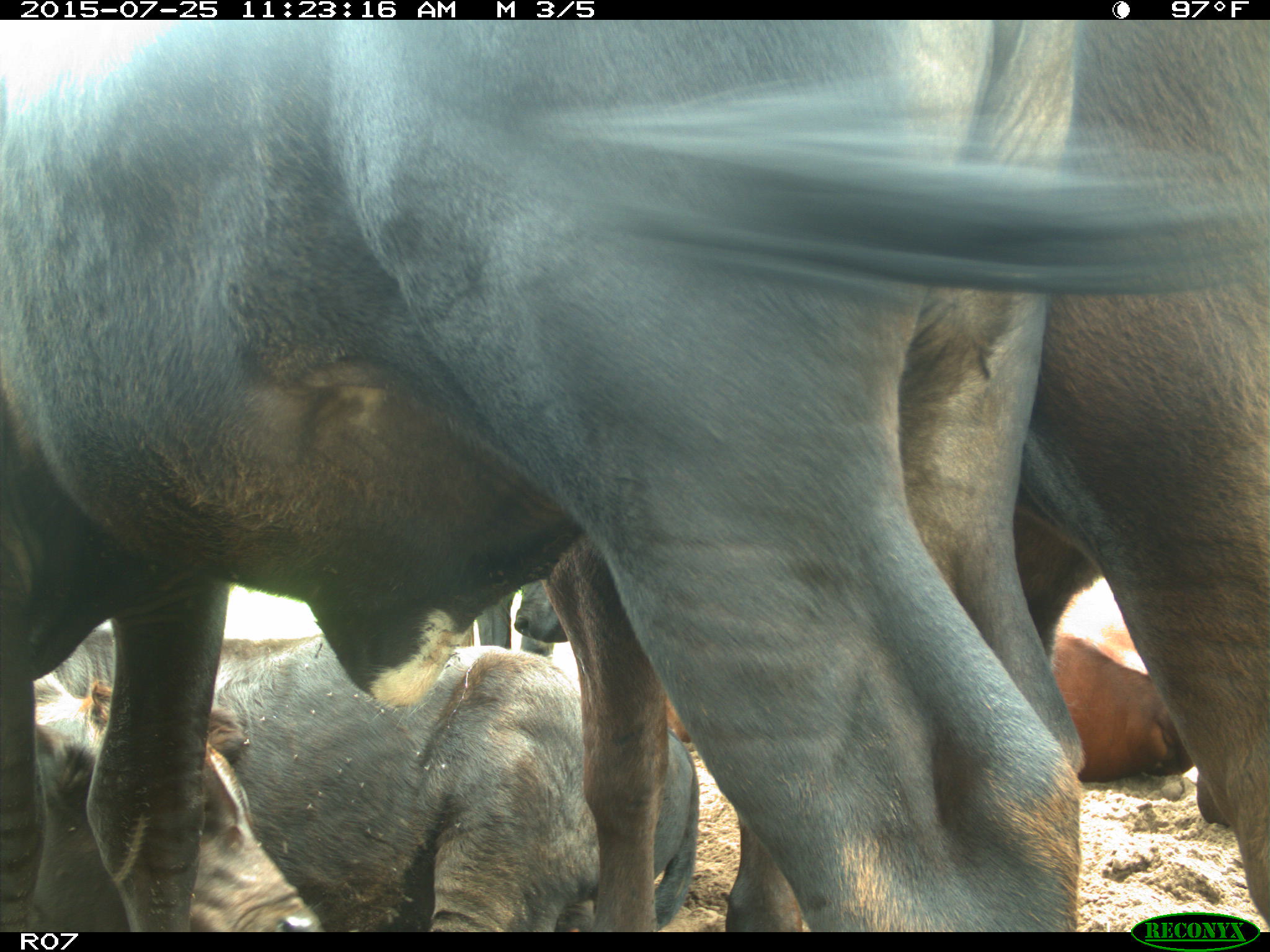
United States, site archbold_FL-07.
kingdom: Animalia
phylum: Chordata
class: Mammalia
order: Artiodactyla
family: Bovidae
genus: Bos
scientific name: Bos taurus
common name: domestic cow